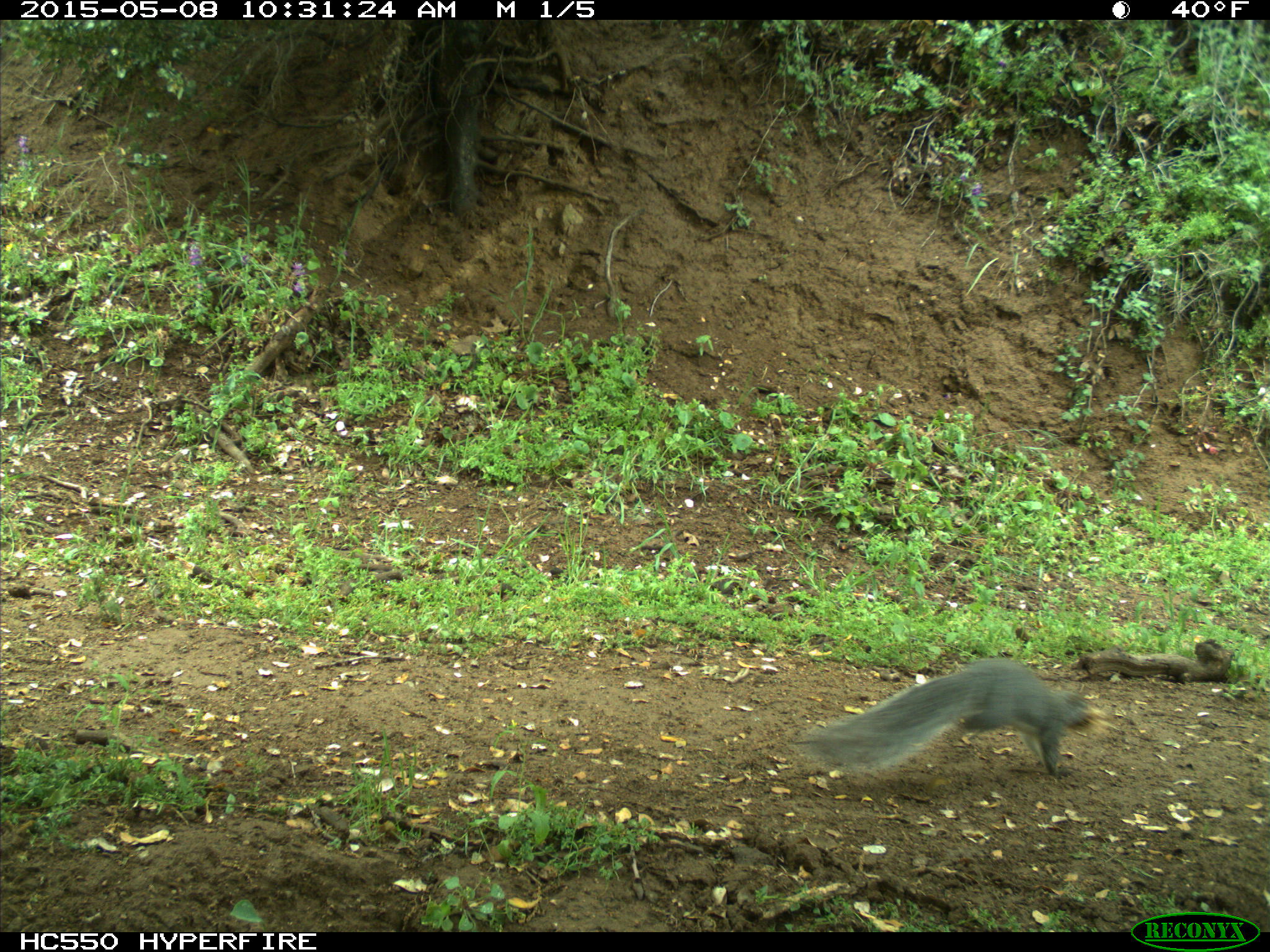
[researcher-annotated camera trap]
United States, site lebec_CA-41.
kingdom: Animalia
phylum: Chordata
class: Mammalia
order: Rodentia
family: Sciuridae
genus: Sciurus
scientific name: Sciurus carolinensis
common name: eastern gray squirrel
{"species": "Sciurus carolinensis (eastern gray squirrel)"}